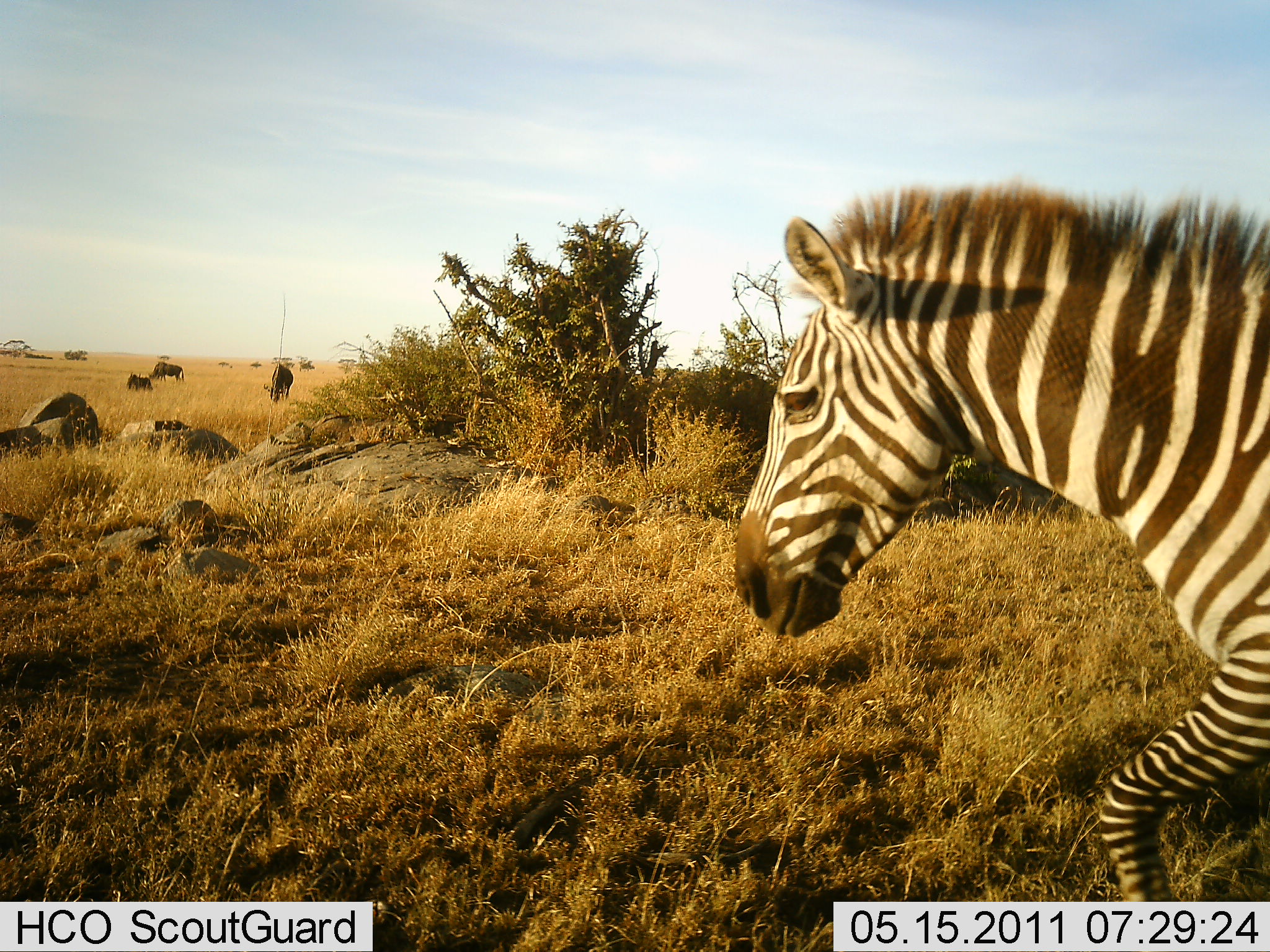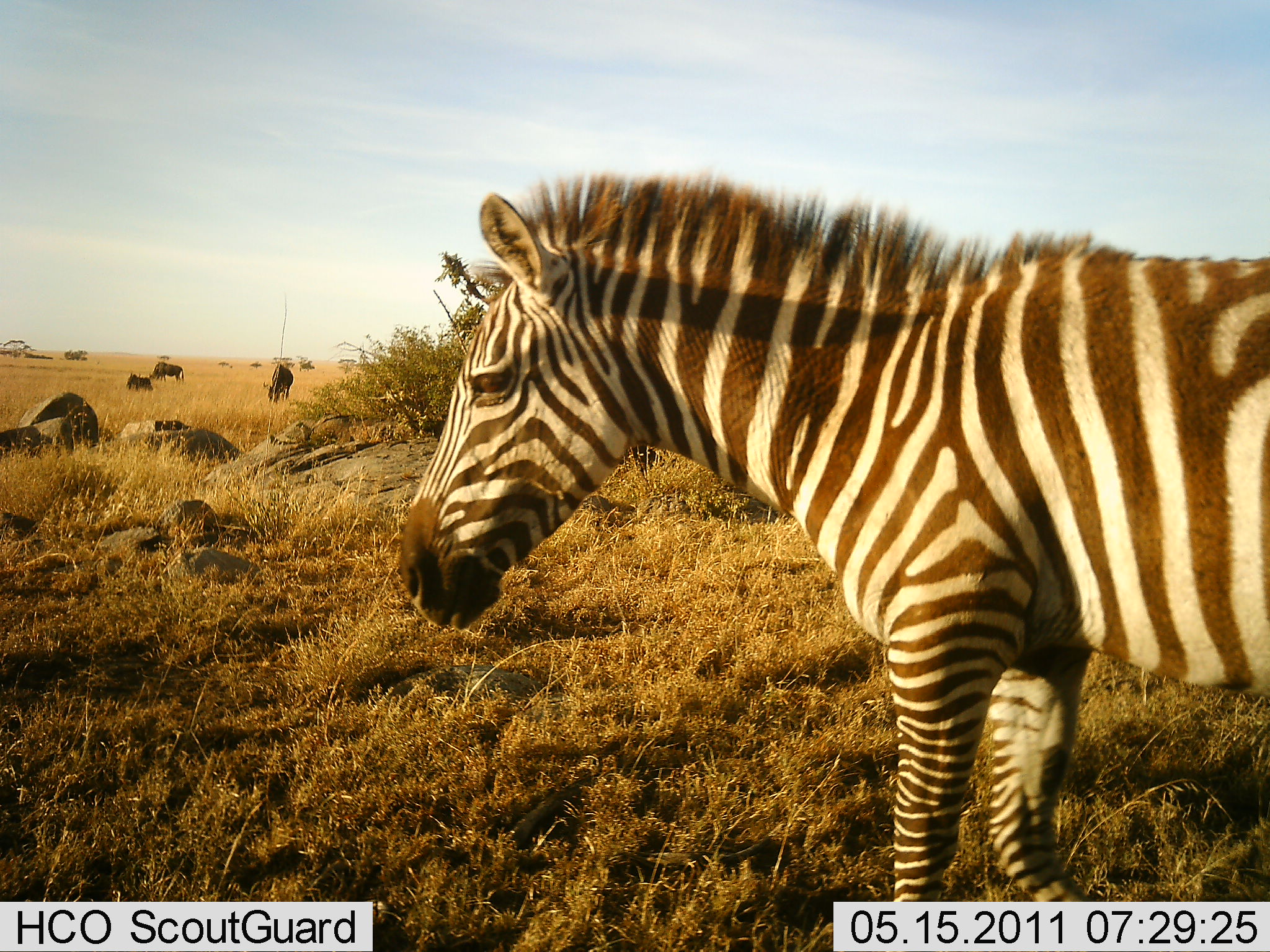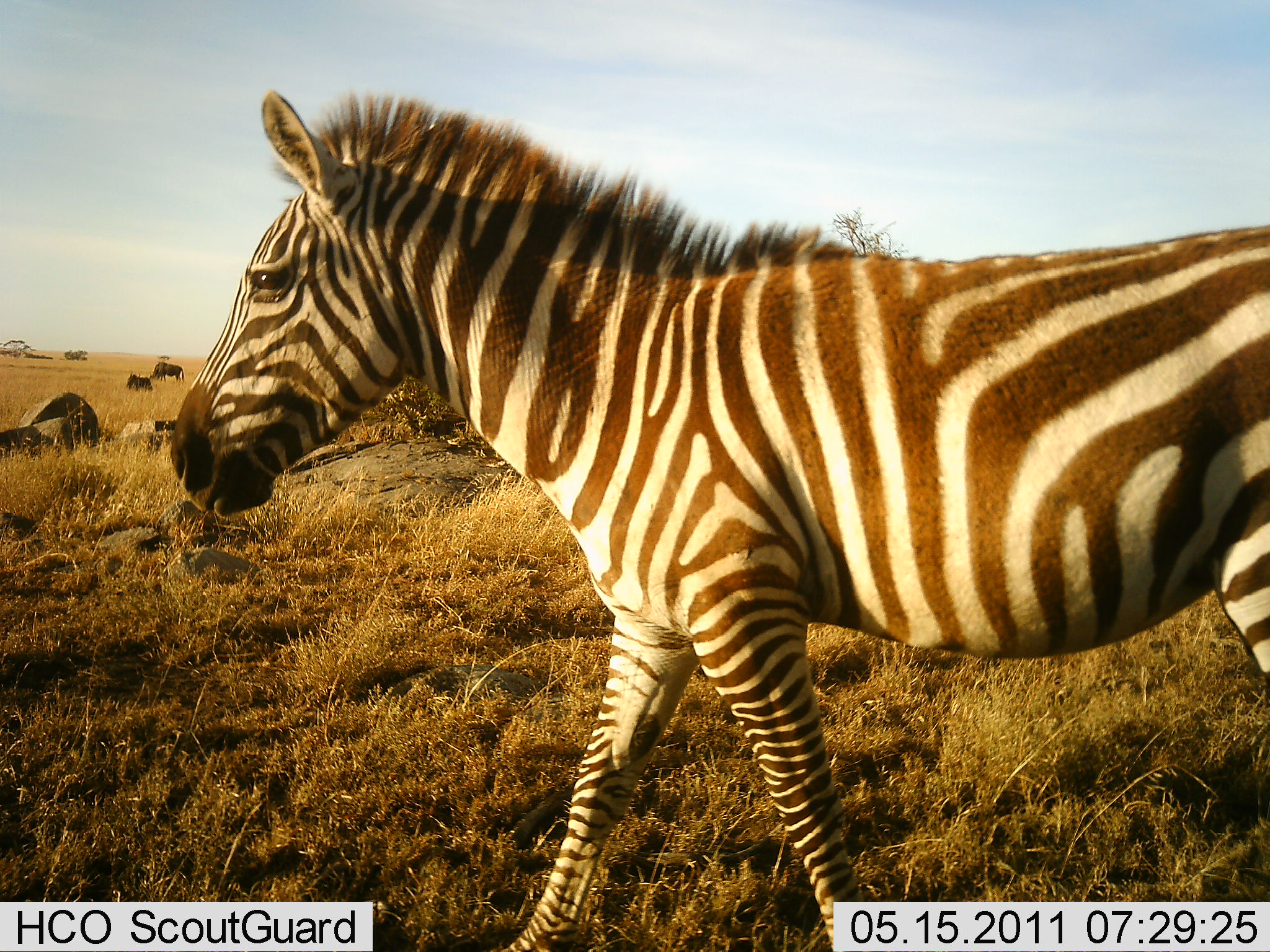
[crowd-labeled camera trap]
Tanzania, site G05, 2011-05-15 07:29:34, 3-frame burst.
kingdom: Animalia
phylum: Chordata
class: Mammalia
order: Perissodactyla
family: Equidae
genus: Equus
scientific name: Equus quagga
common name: plains zebra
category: zebra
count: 1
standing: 0%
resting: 0%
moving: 100%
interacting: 0%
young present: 0%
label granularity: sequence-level